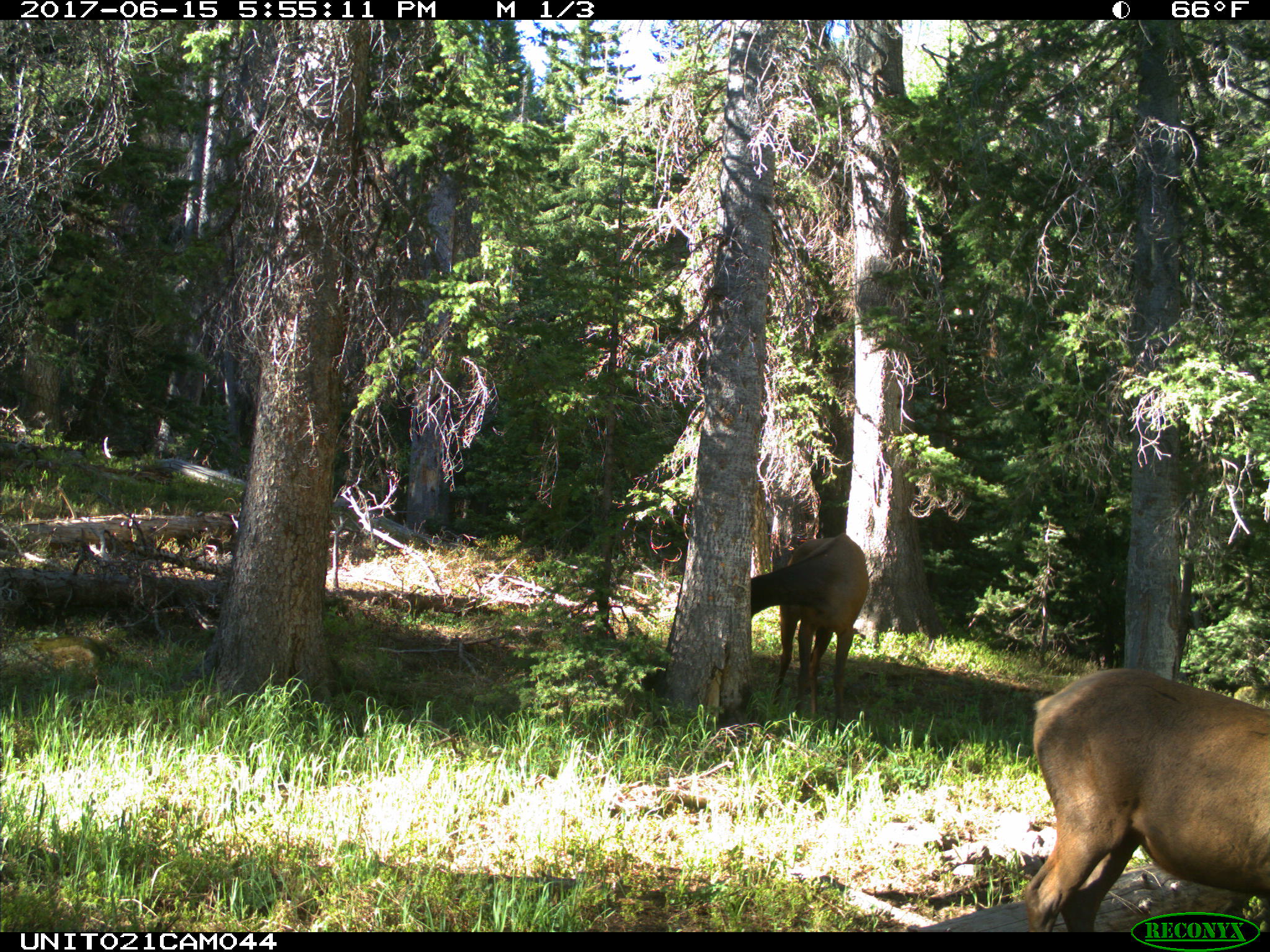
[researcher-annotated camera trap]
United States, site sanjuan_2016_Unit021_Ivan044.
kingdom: Animalia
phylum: Chordata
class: Mammalia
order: Artiodactyla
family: Cervidae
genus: Cervus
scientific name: Cervus elaphus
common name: red deer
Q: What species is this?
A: Cervus elaphus (red deer).